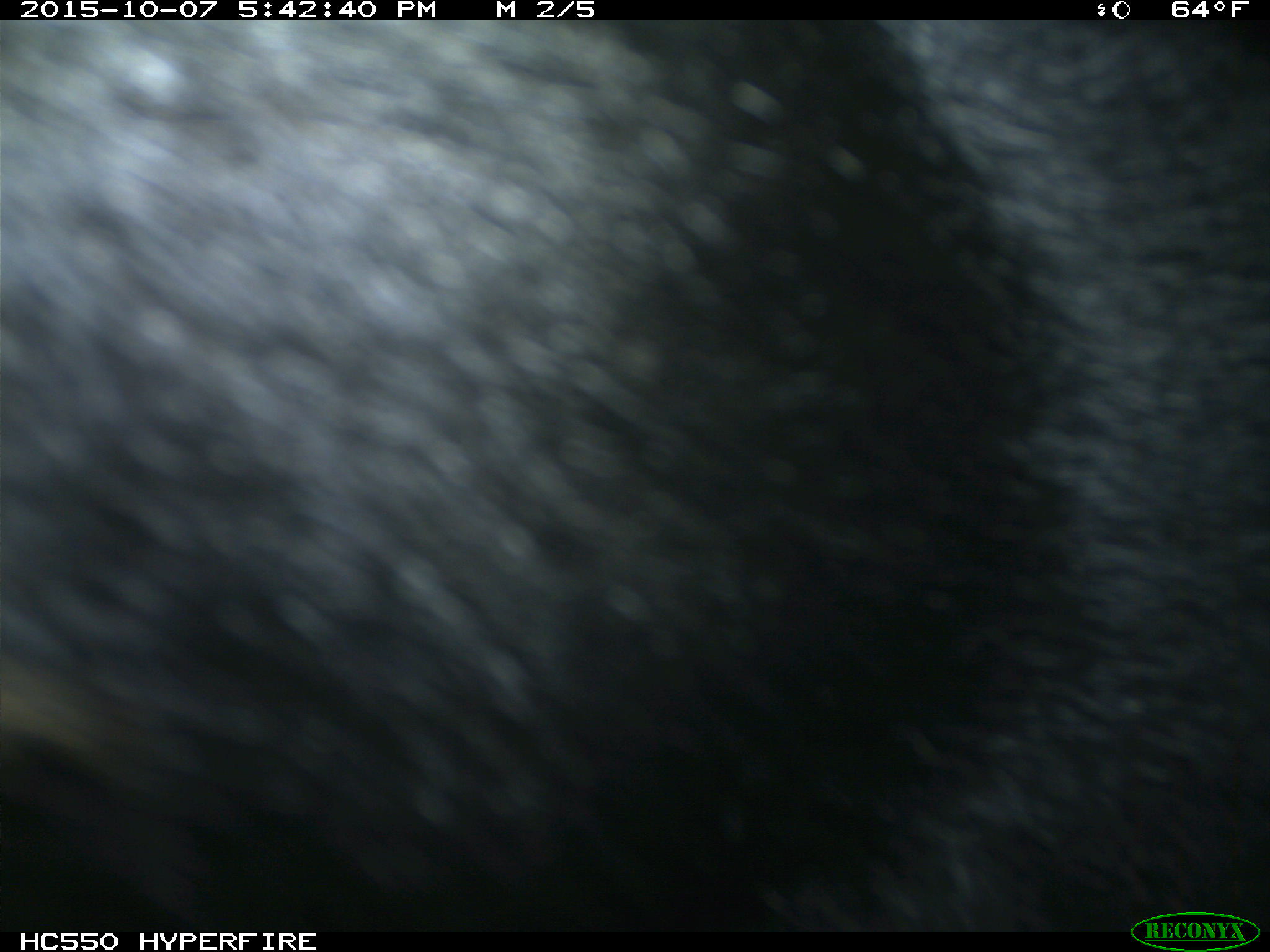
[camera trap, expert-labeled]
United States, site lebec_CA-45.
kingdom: Animalia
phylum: Chordata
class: Mammalia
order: Carnivora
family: Ursidae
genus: Ursus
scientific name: Ursus americanus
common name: american black bear